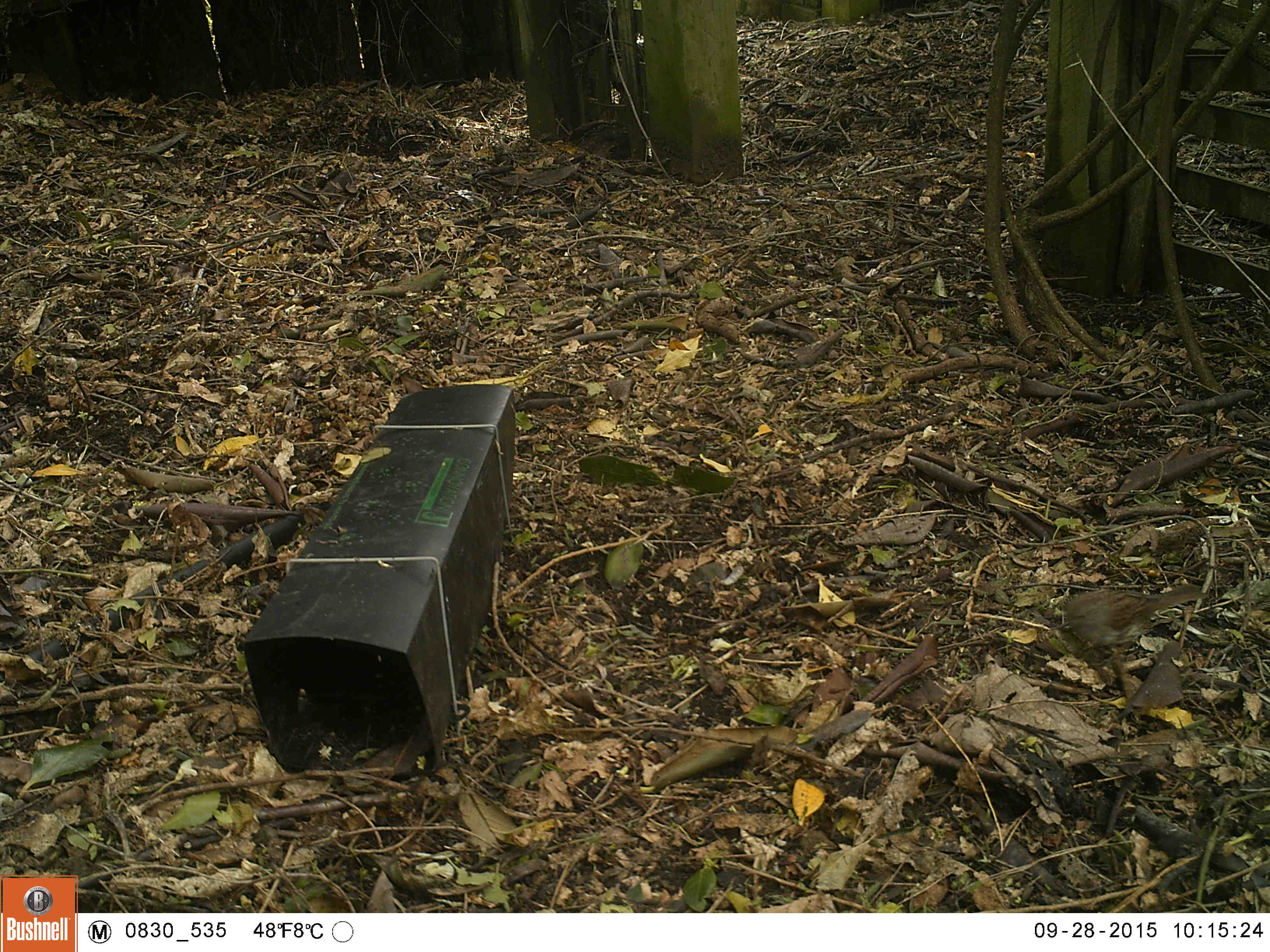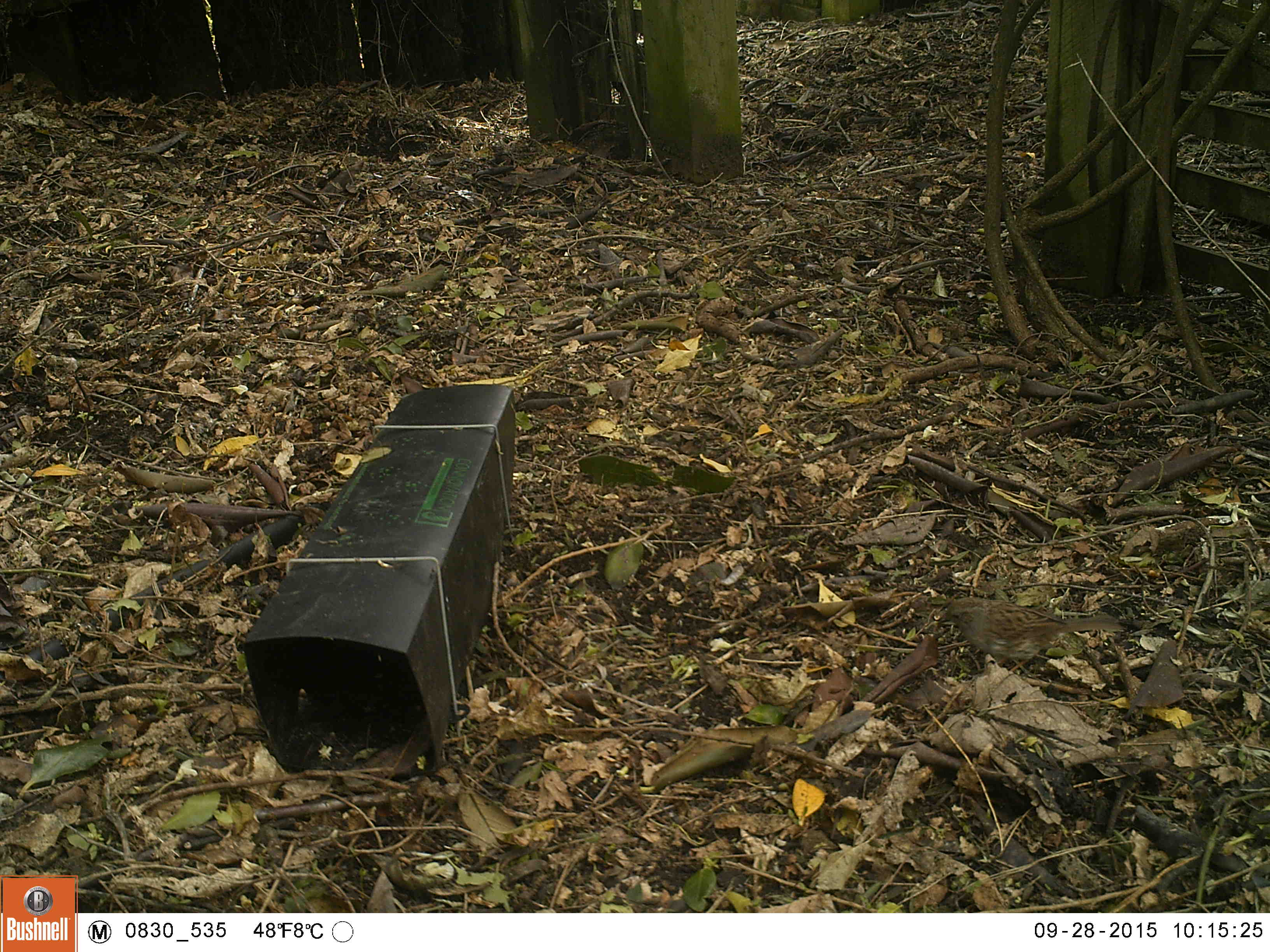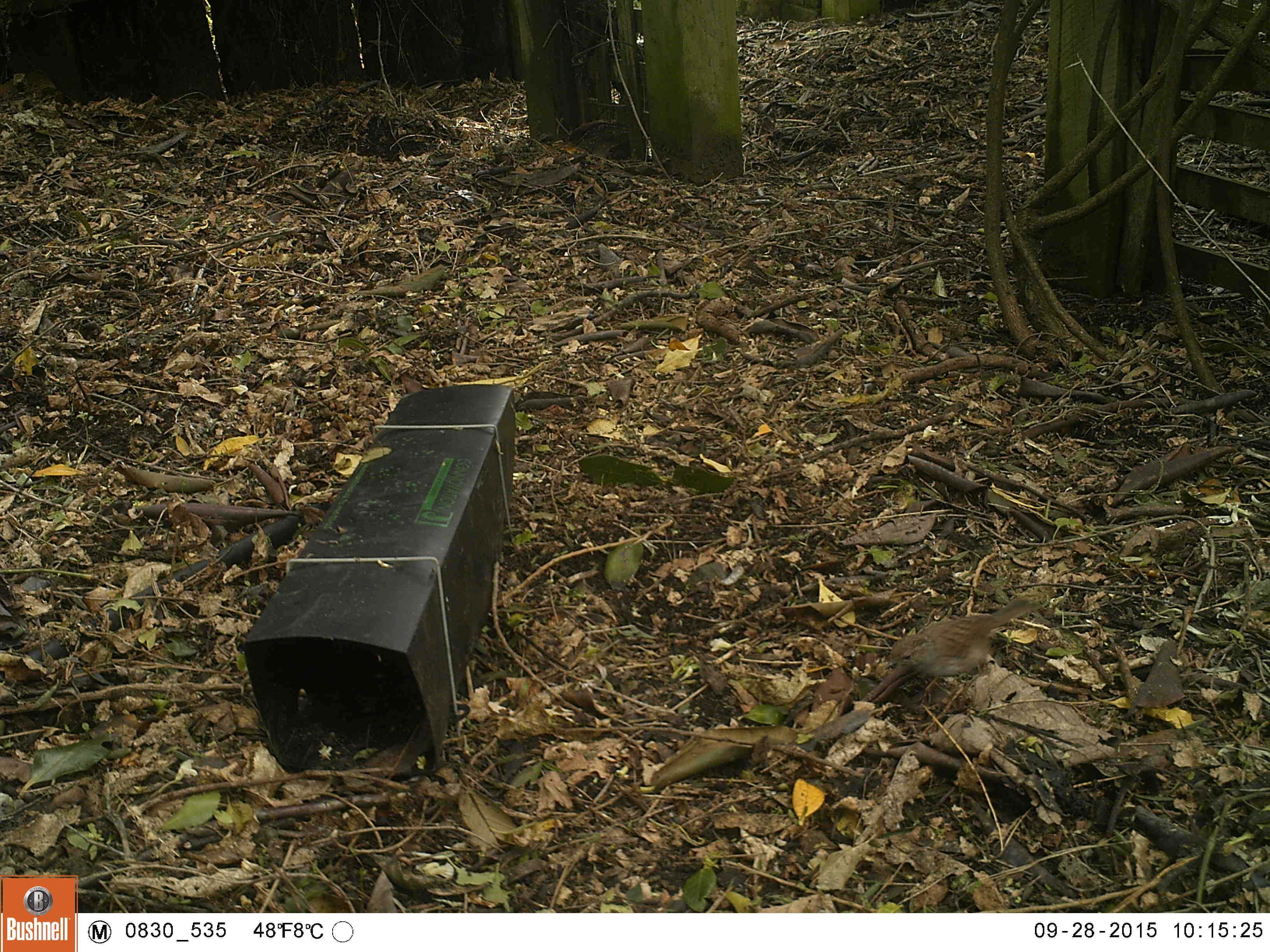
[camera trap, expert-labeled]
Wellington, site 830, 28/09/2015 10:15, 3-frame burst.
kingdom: Animalia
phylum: Chordata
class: Aves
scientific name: Aves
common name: bird